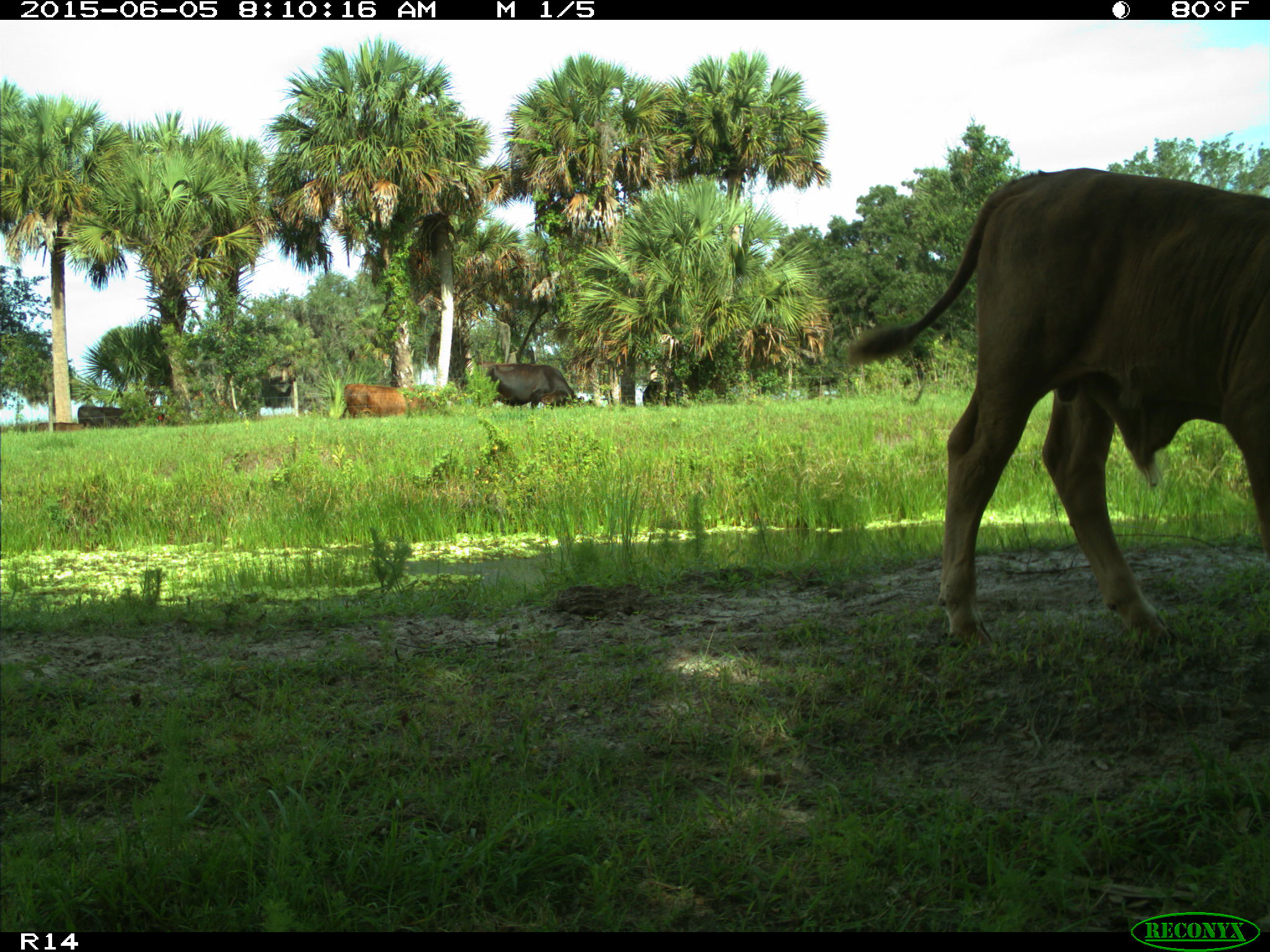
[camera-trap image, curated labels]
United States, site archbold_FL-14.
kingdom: Animalia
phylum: Chordata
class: Mammalia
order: Artiodactyla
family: Bovidae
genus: Bos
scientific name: Bos taurus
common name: domestic cow